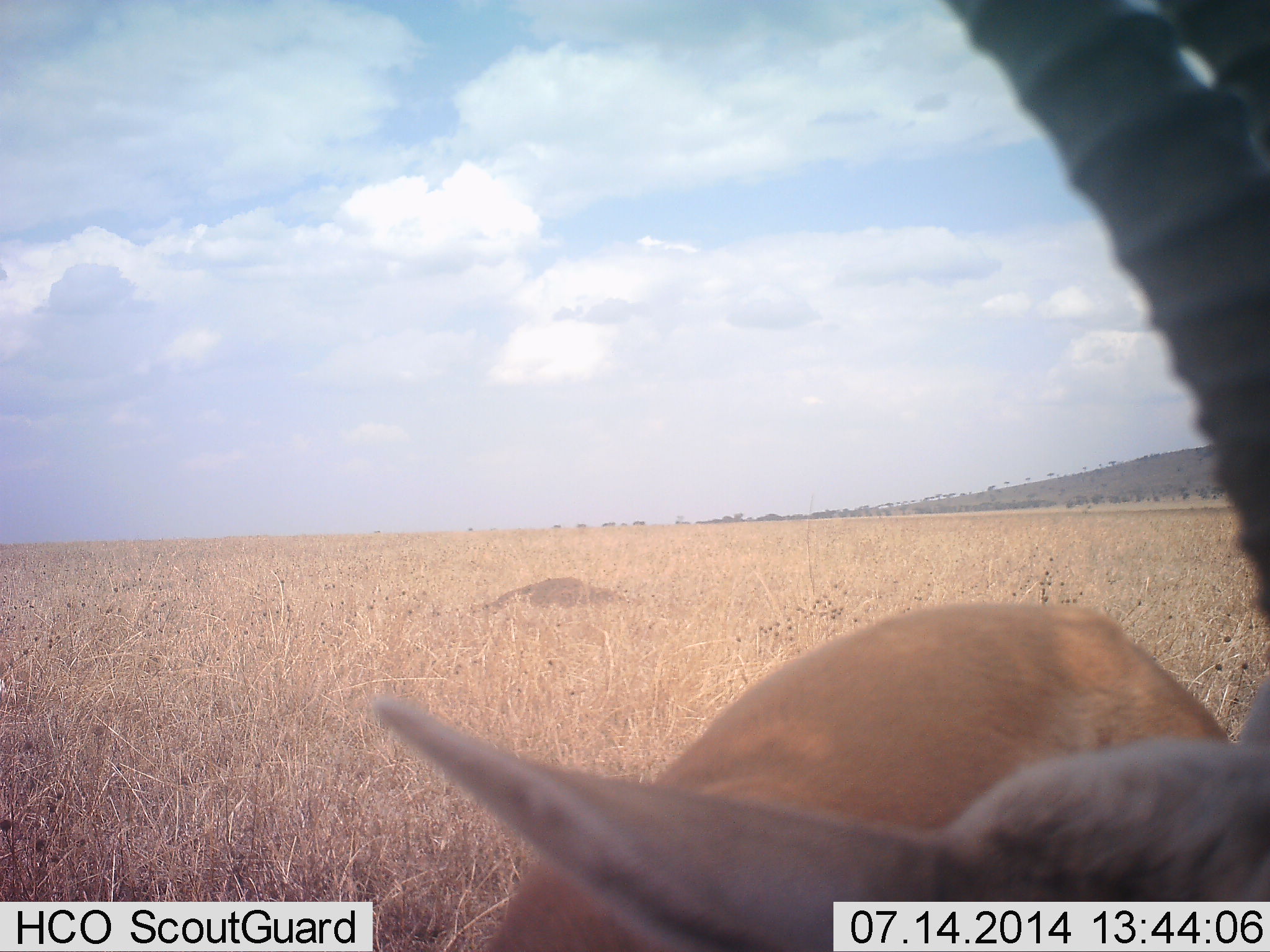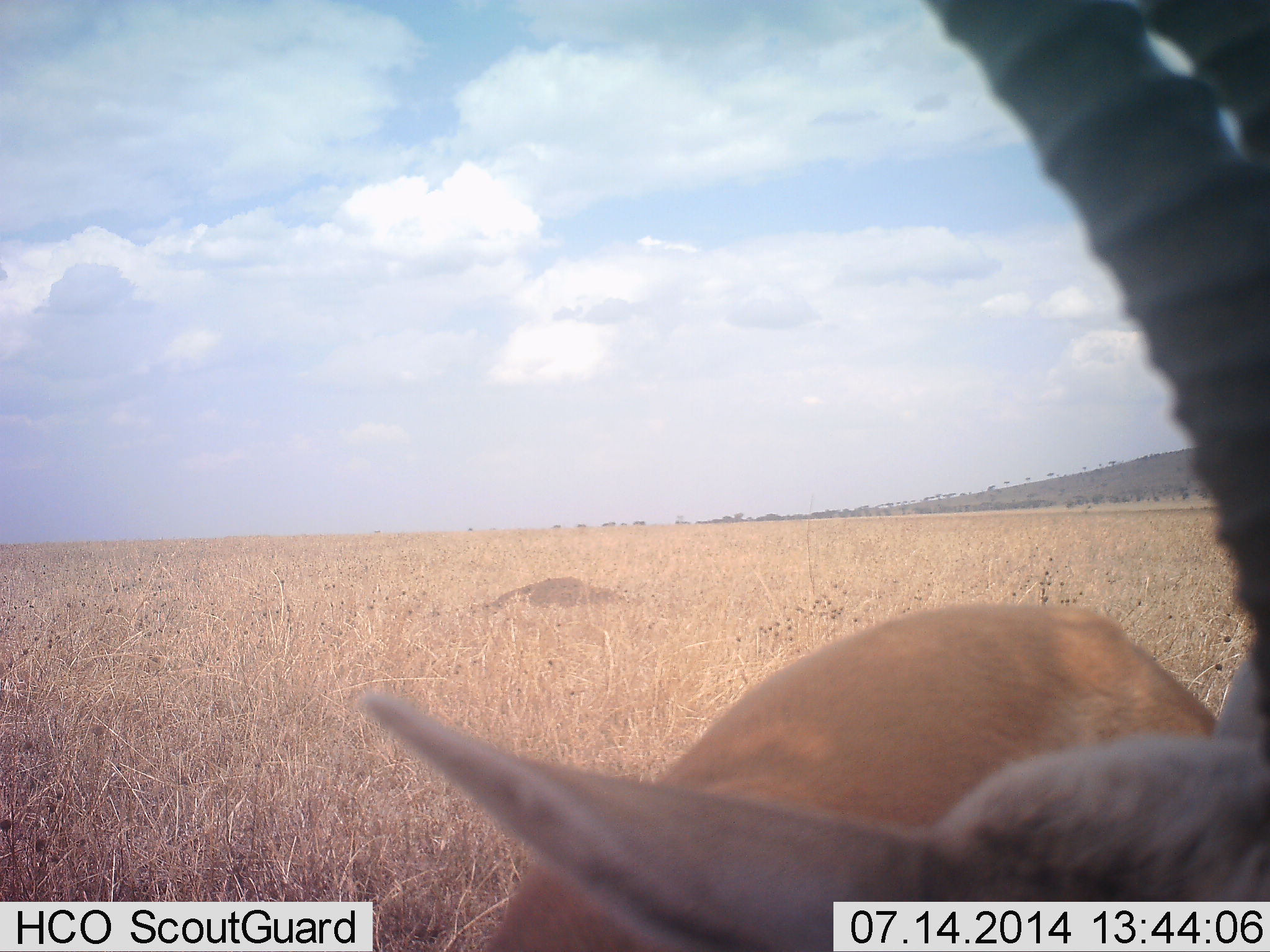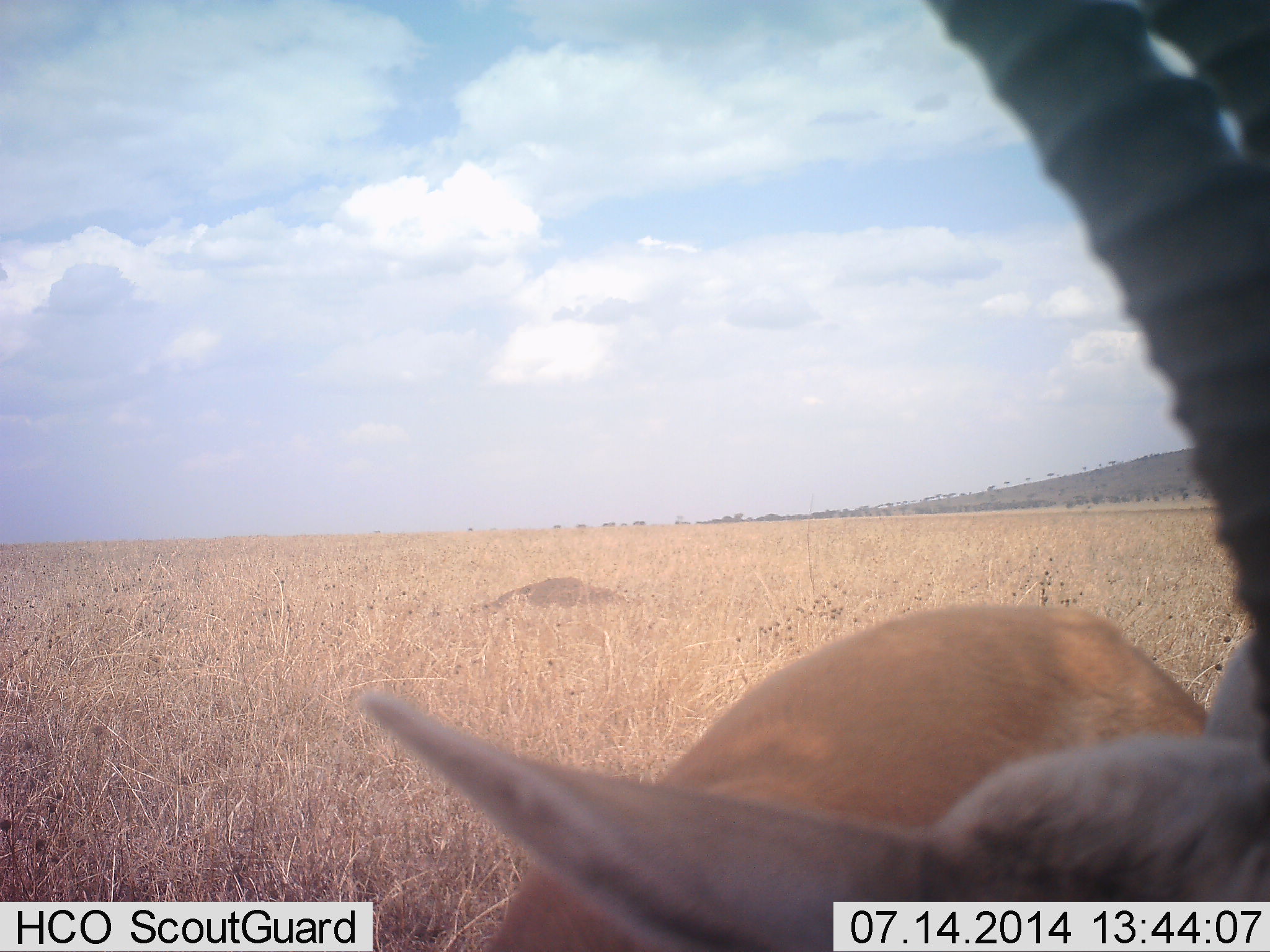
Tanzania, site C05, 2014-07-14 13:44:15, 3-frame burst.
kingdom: Animalia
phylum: Chordata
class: Mammalia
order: Artiodactyla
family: Bovidae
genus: Eudorcas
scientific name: Eudorcas thomsonii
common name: thomson's gazelle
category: gazellethomsons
Gazellethomsons (thomson's gazelle) (Eudorcas thomsonii), count 1. Behavior (volunteer vote fractions): standing 90%, resting 0%, moving 0%, interacting 0%. Young present (vote fraction): 0%. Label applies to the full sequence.